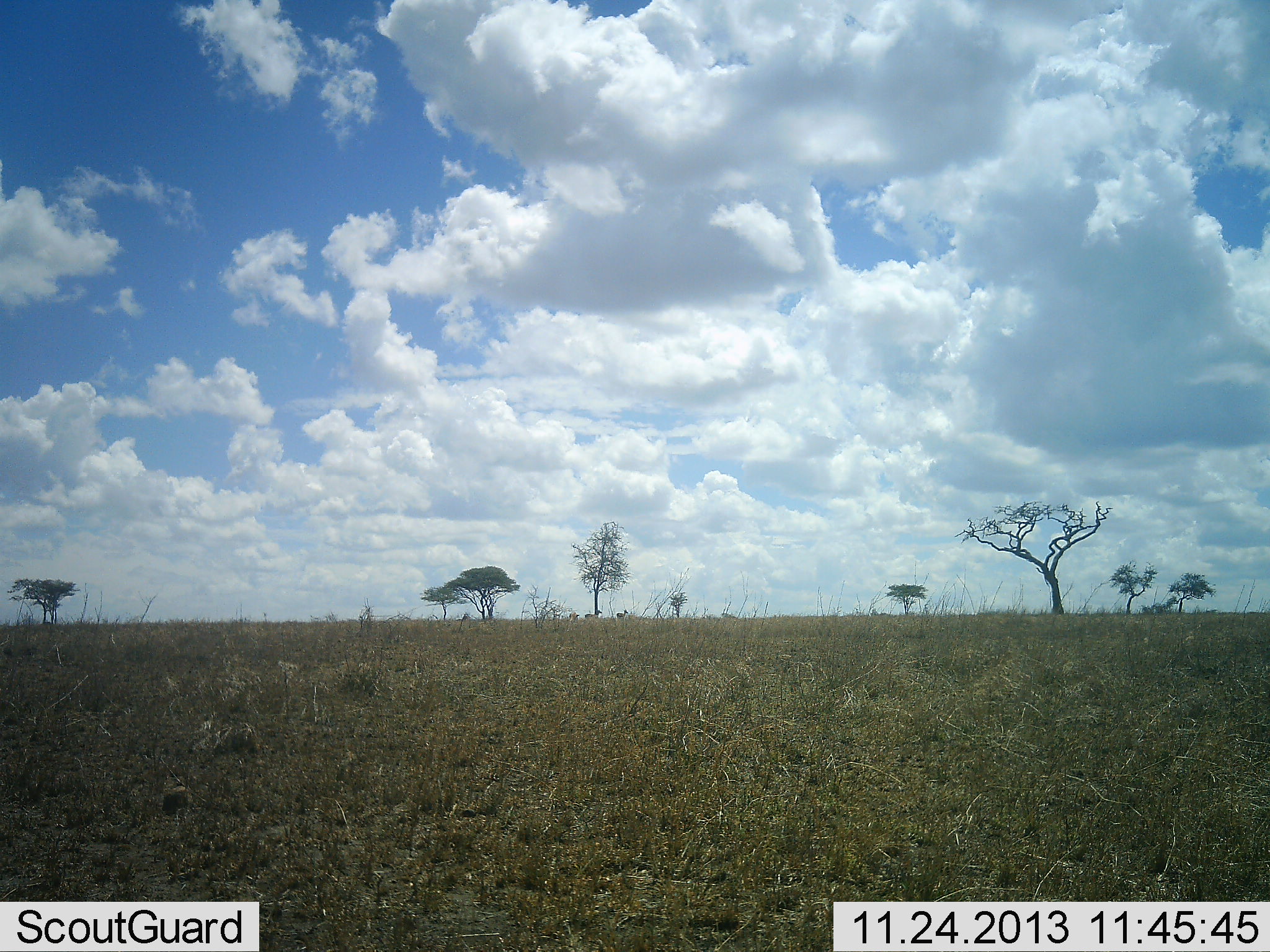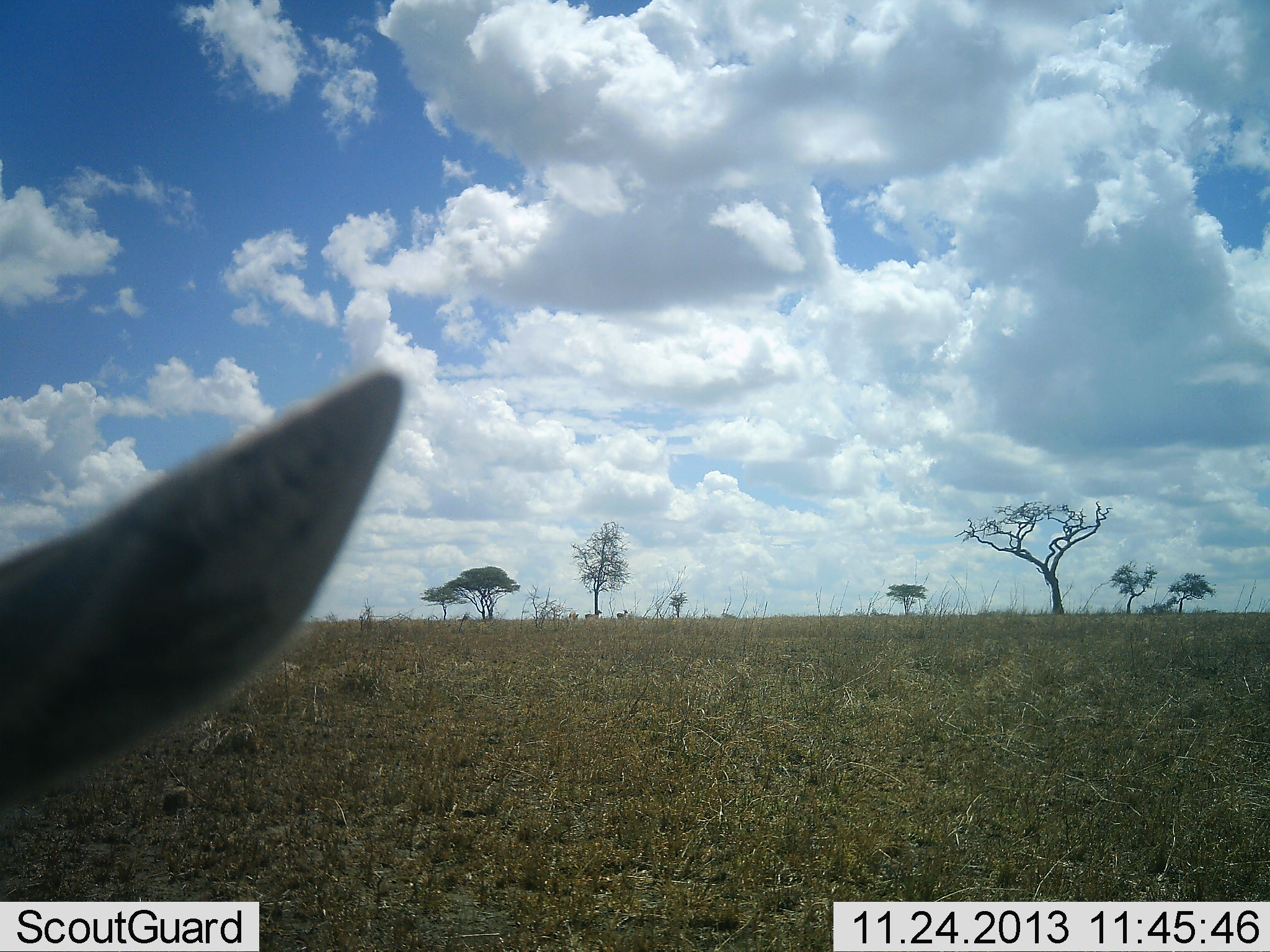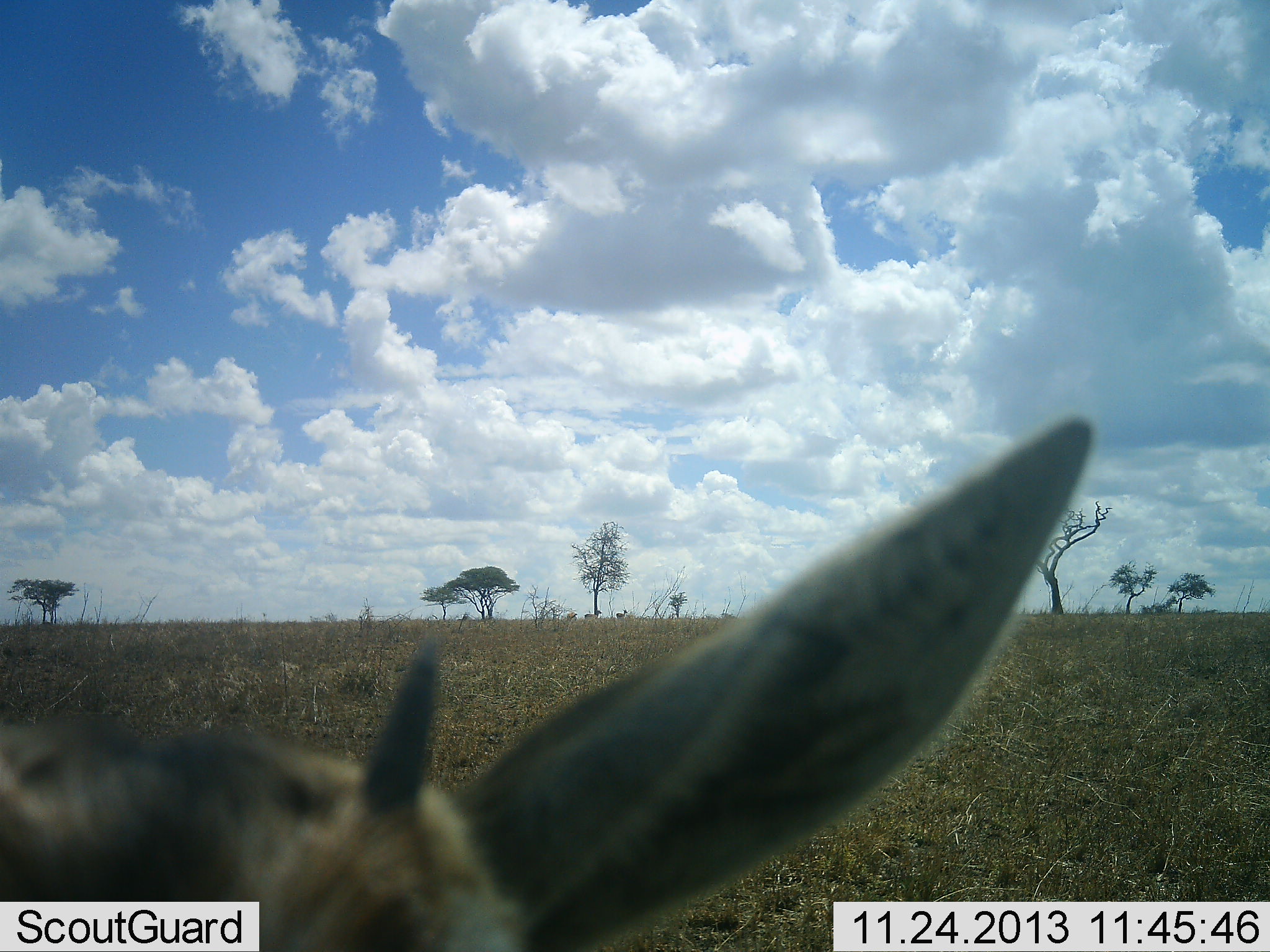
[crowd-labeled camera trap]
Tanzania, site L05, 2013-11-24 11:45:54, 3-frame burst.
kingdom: Animalia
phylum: Chordata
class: Mammalia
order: Artiodactyla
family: Bovidae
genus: Eudorcas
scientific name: Eudorcas thomsonii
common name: thomson's gazelle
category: gazellethomsons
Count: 1.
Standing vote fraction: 38%.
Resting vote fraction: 25%.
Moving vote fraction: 38%.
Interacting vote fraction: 0%.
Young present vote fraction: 0%.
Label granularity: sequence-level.